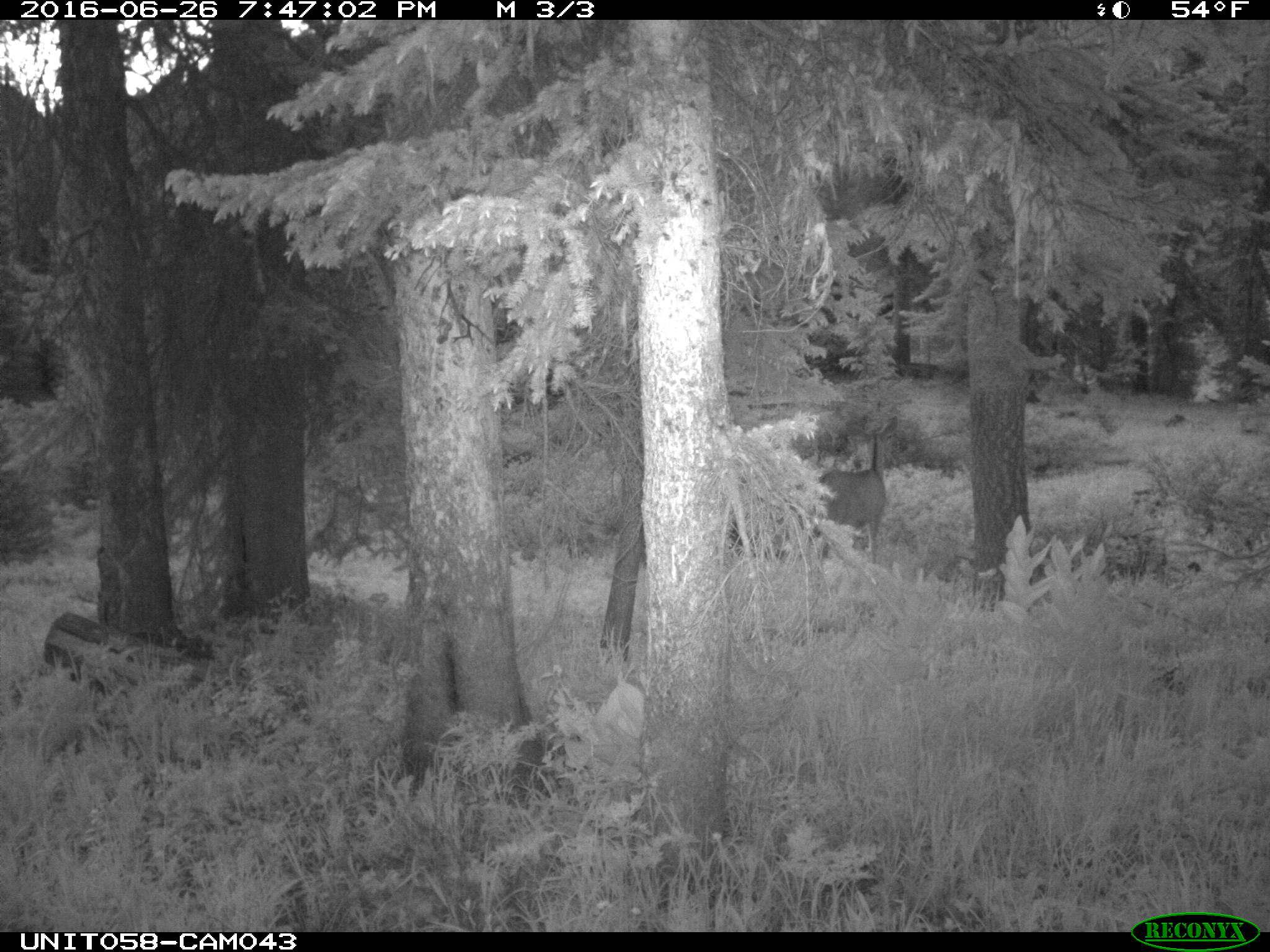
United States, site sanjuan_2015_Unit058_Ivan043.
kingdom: Animalia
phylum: Chordata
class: Mammalia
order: Artiodactyla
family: Cervidae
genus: Odocoileus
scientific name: Odocoileus hemionus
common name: mule deer